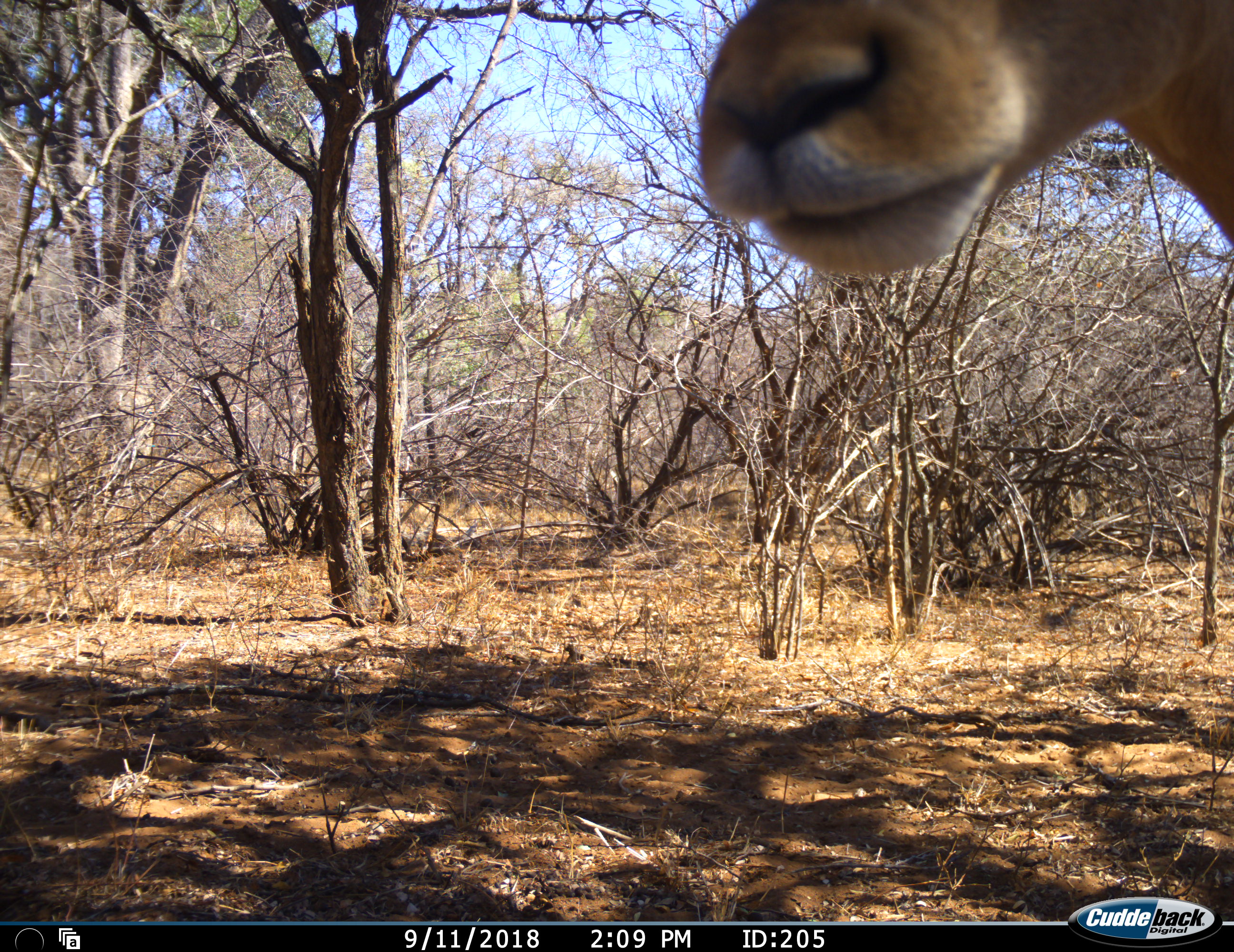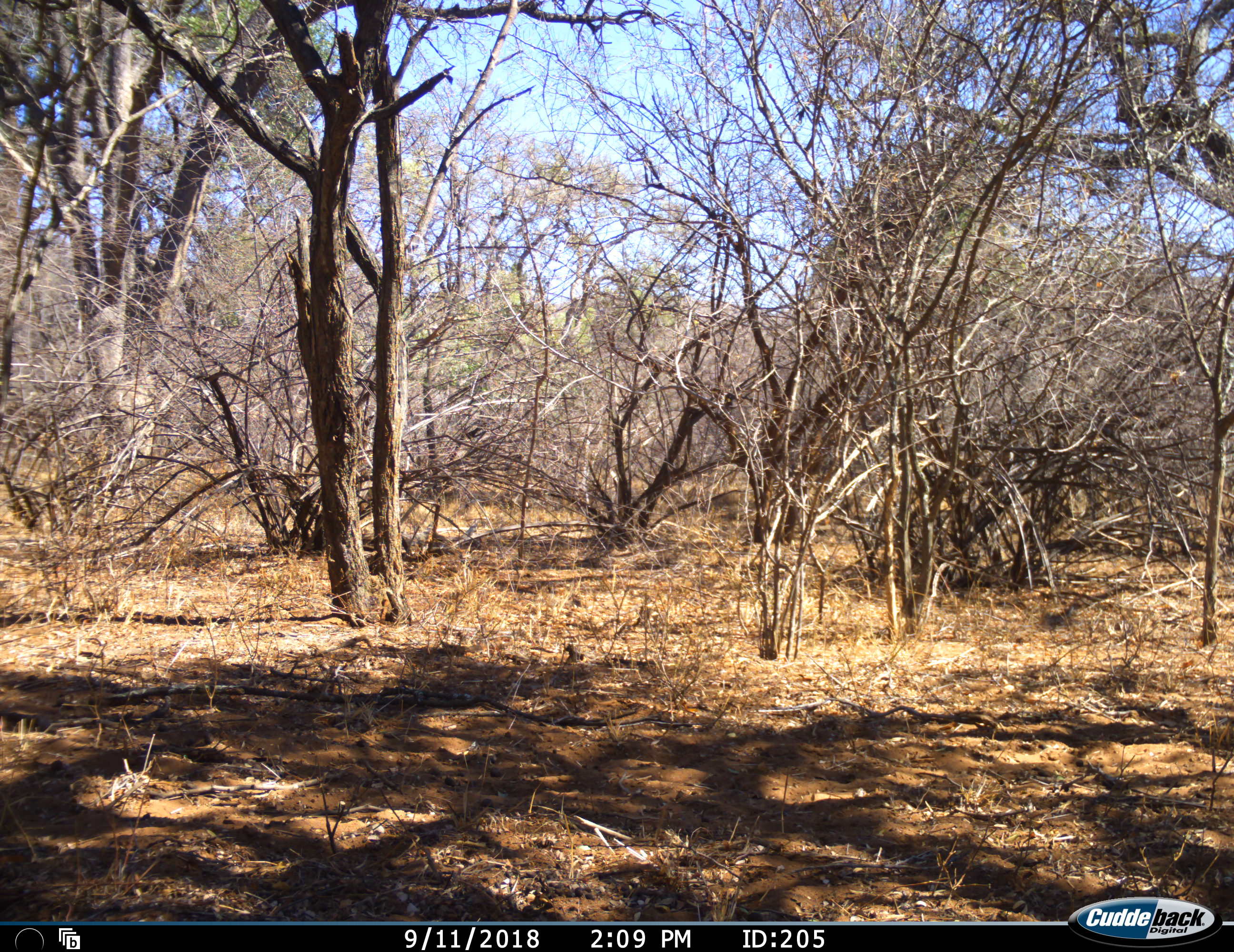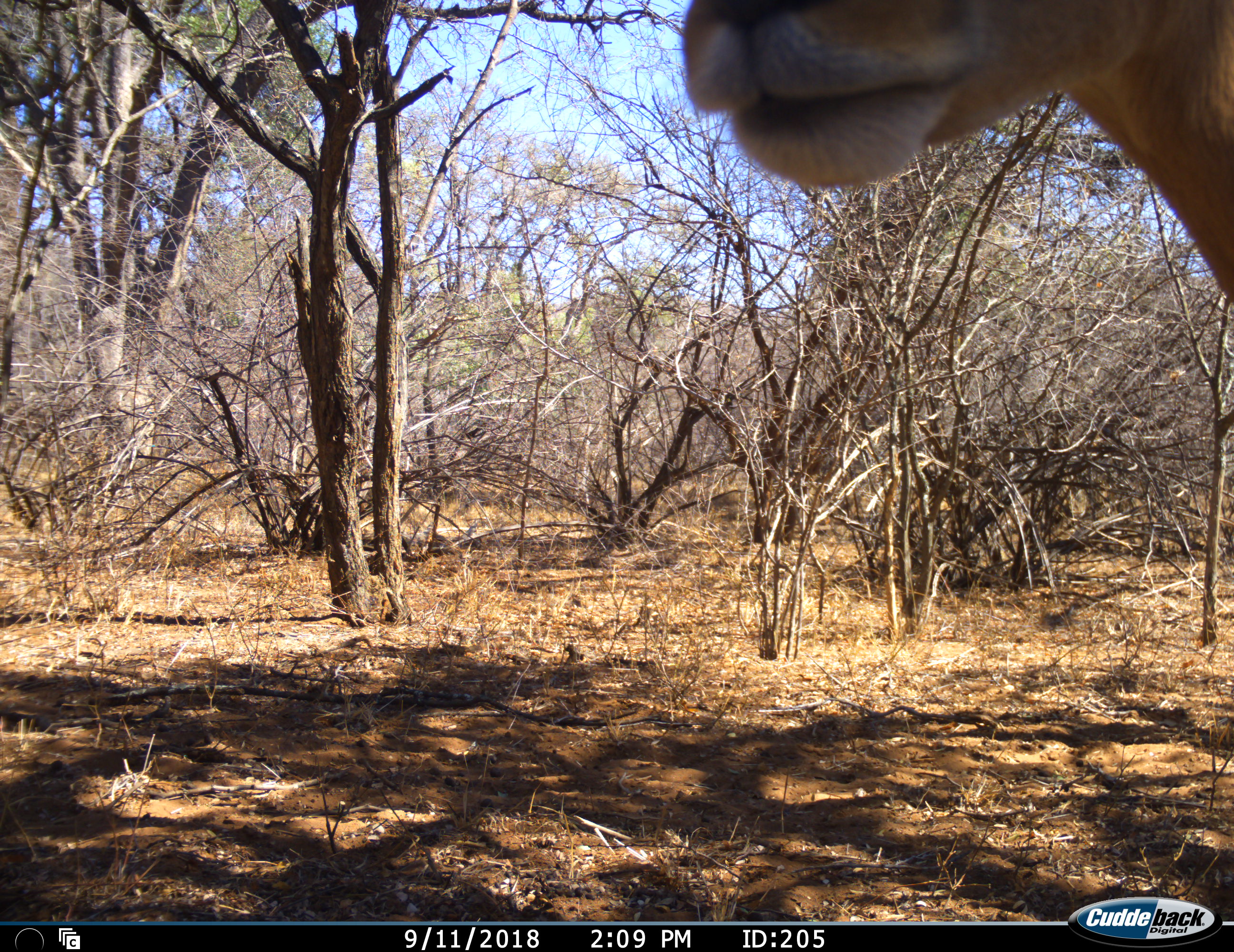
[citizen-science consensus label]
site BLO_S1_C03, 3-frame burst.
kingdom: Animalia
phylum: Chordata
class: Mammalia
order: Artiodactyla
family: Bovidae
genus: Aepyceros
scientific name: Aepyceros melampus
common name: impala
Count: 1.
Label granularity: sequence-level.